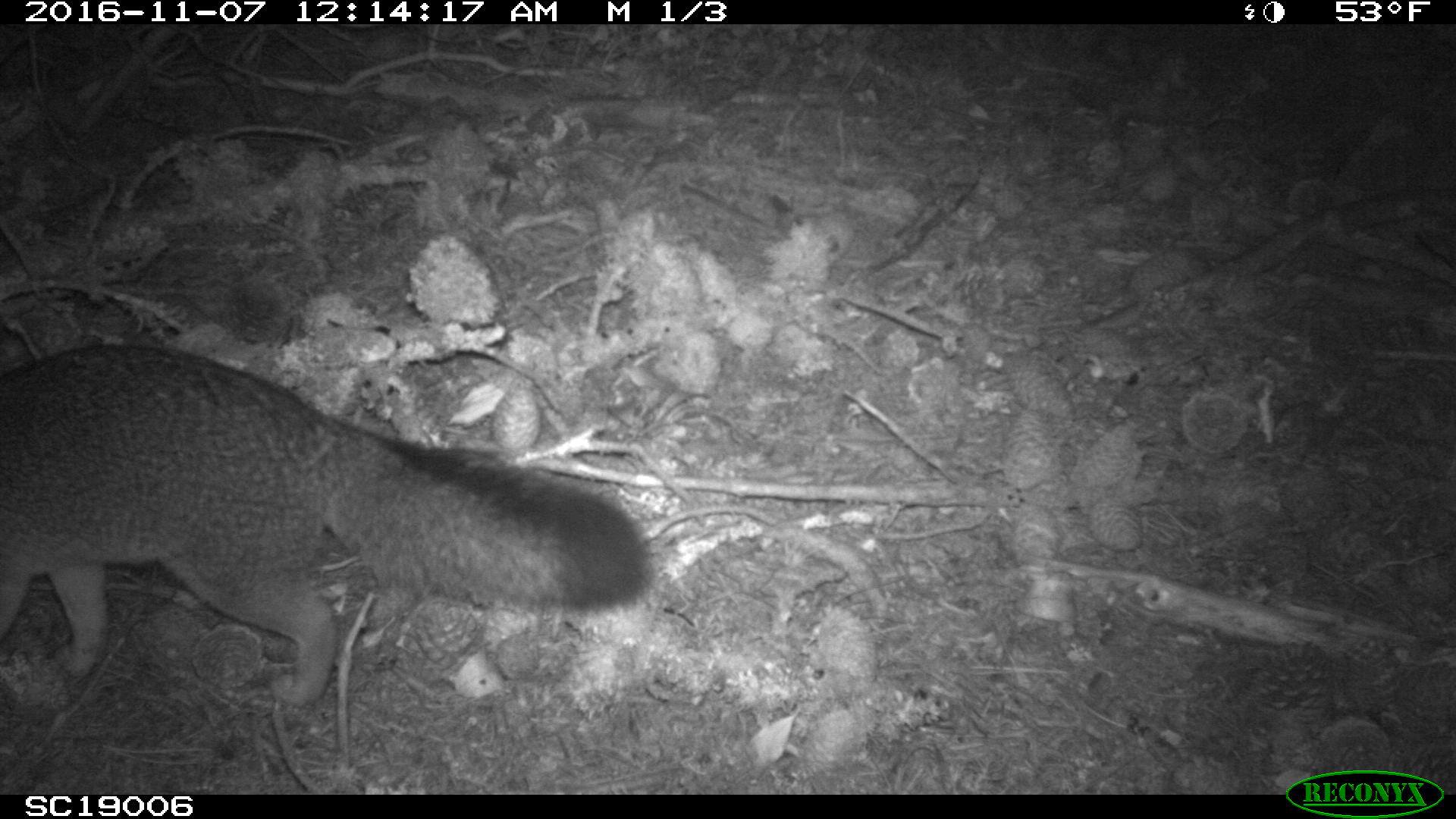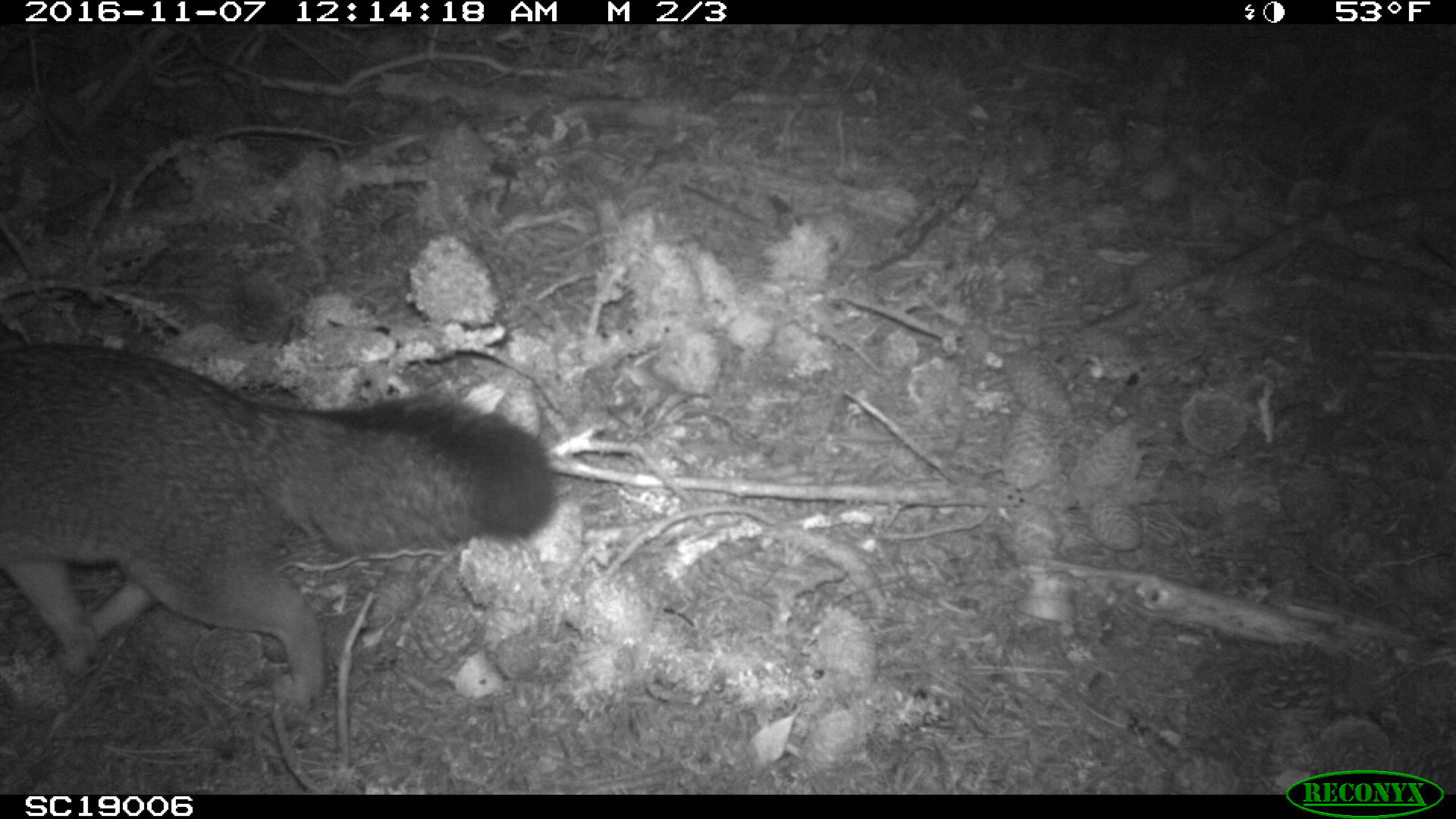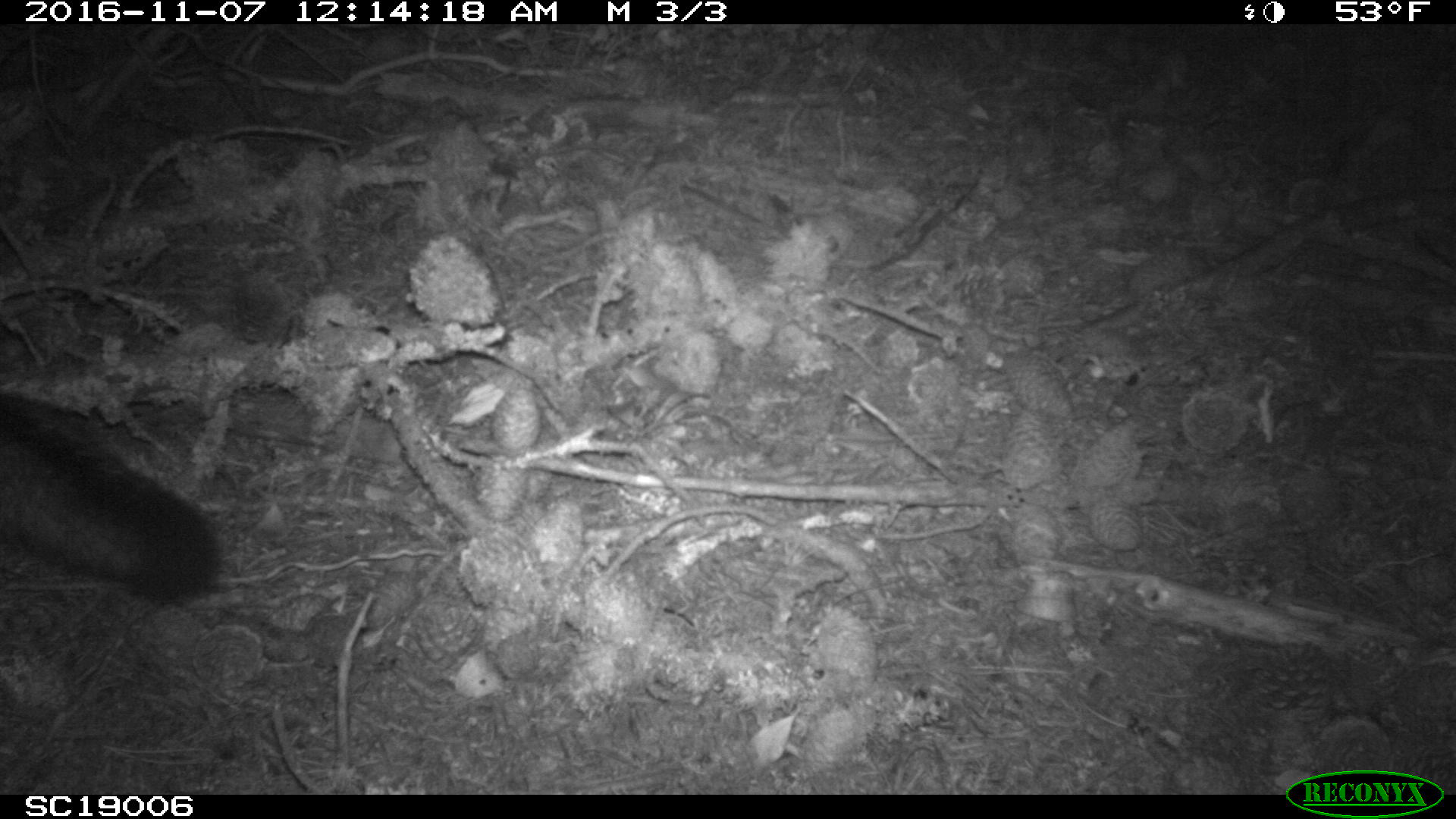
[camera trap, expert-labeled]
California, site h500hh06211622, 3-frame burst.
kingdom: Animalia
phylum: Chordata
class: Mammalia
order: Carnivora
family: Canidae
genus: Urocyon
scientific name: Urocyon littoralis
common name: island fox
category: fox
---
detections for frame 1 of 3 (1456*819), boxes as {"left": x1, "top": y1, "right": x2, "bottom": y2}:
fox: {"left": 0, "top": 339, "right": 654, "bottom": 709}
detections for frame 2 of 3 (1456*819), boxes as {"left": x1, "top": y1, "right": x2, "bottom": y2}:
fox: {"left": 0, "top": 343, "right": 557, "bottom": 711}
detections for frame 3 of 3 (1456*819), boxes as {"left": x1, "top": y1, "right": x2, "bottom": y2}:
fox: {"left": 0, "top": 404, "right": 220, "bottom": 606}